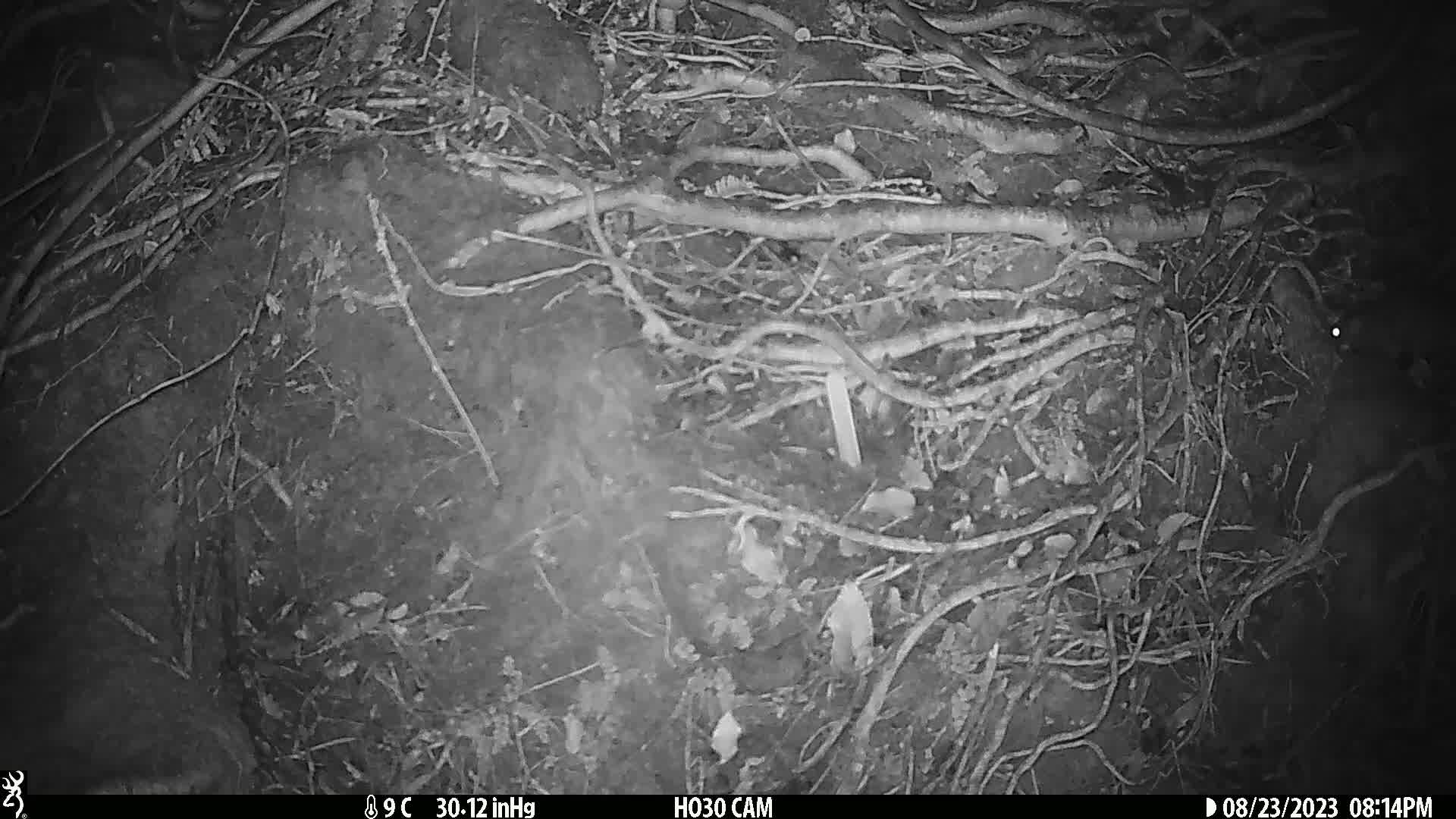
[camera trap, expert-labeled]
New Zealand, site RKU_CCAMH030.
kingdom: Animalia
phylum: Chordata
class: Mammalia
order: Rodentia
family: Muridae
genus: Rattus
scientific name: Rattus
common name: rat